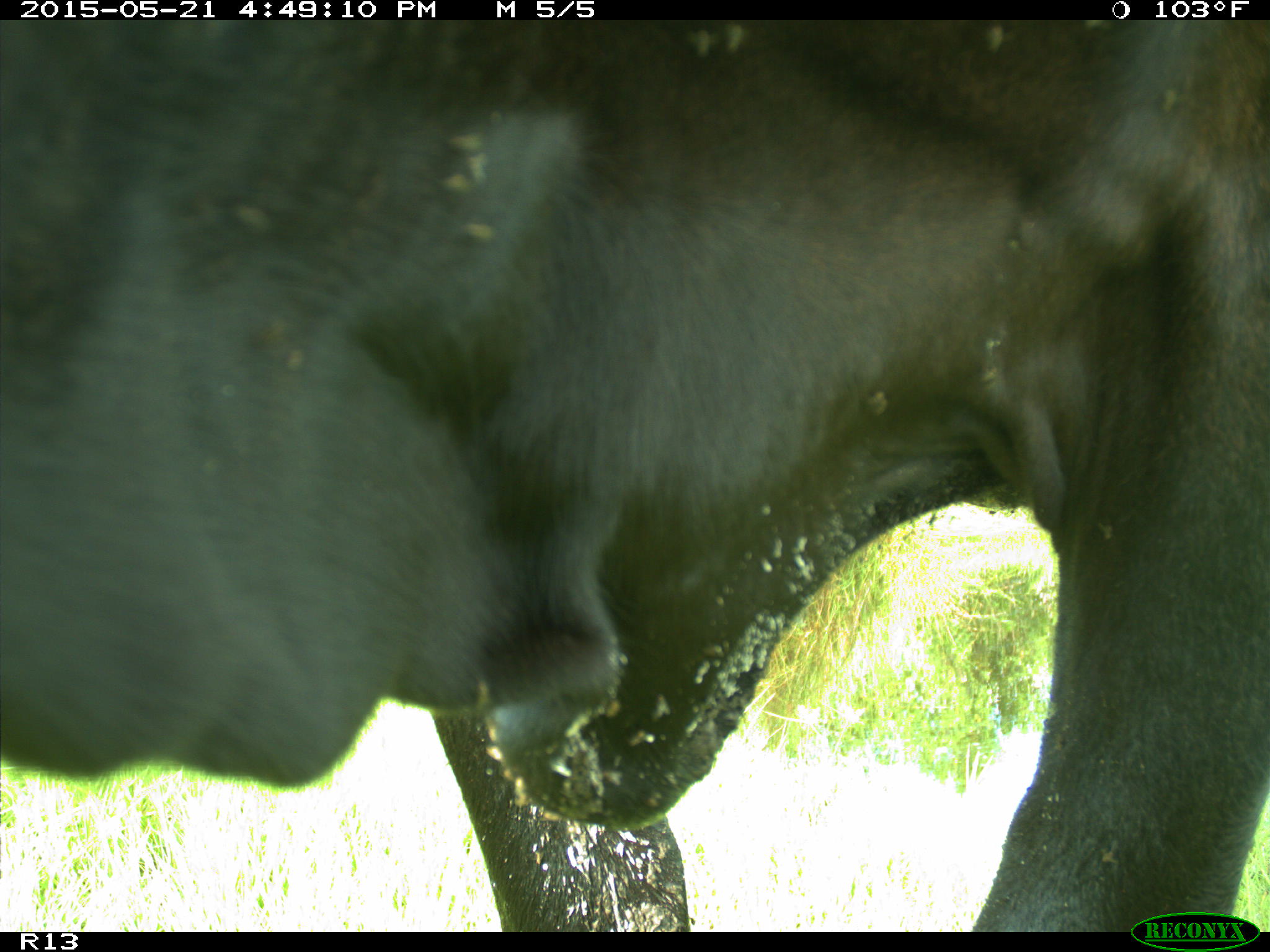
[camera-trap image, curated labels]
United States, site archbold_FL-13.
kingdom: Animalia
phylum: Chordata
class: Mammalia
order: Artiodactyla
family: Bovidae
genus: Bos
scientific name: Bos taurus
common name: domestic cow